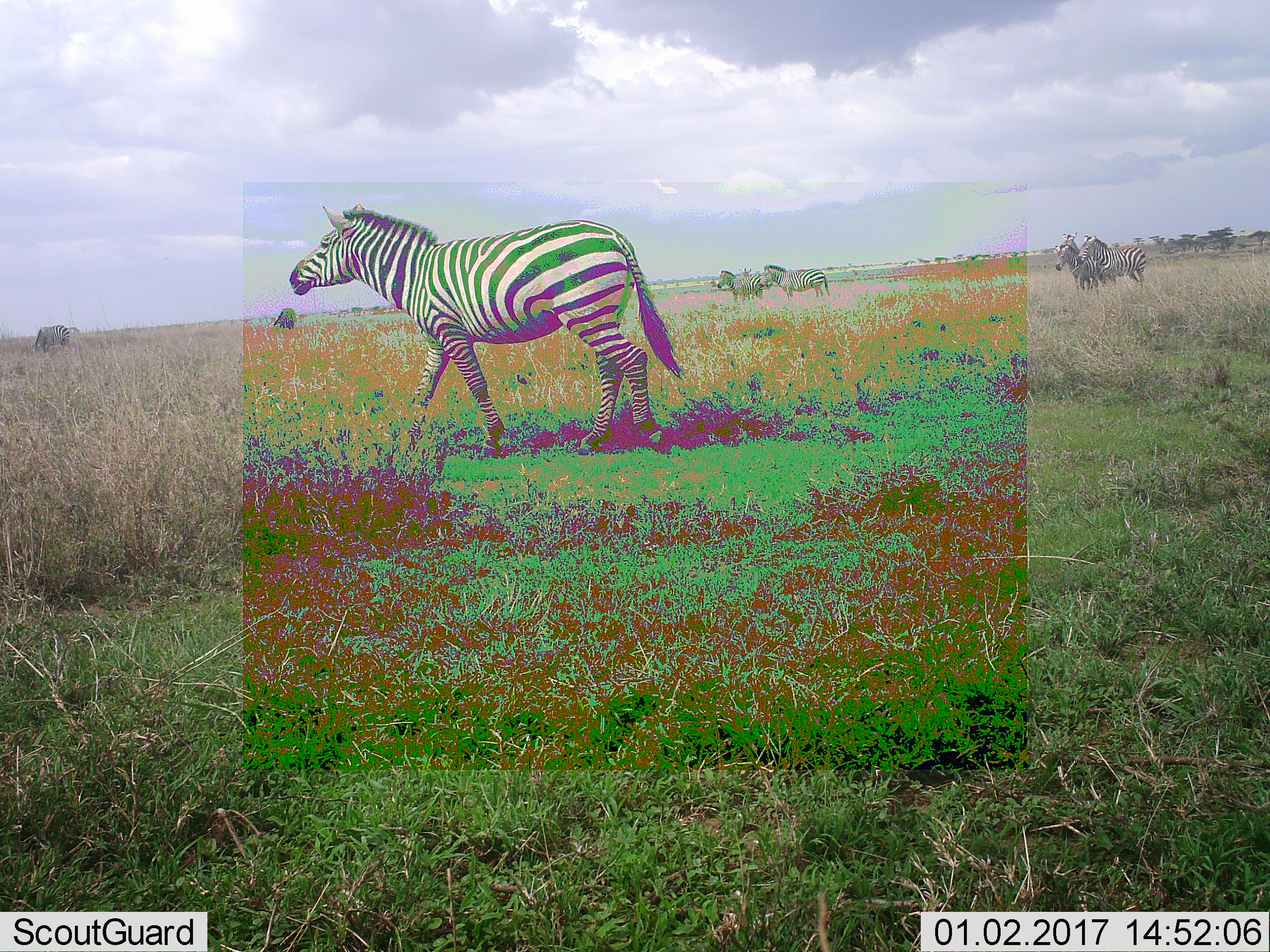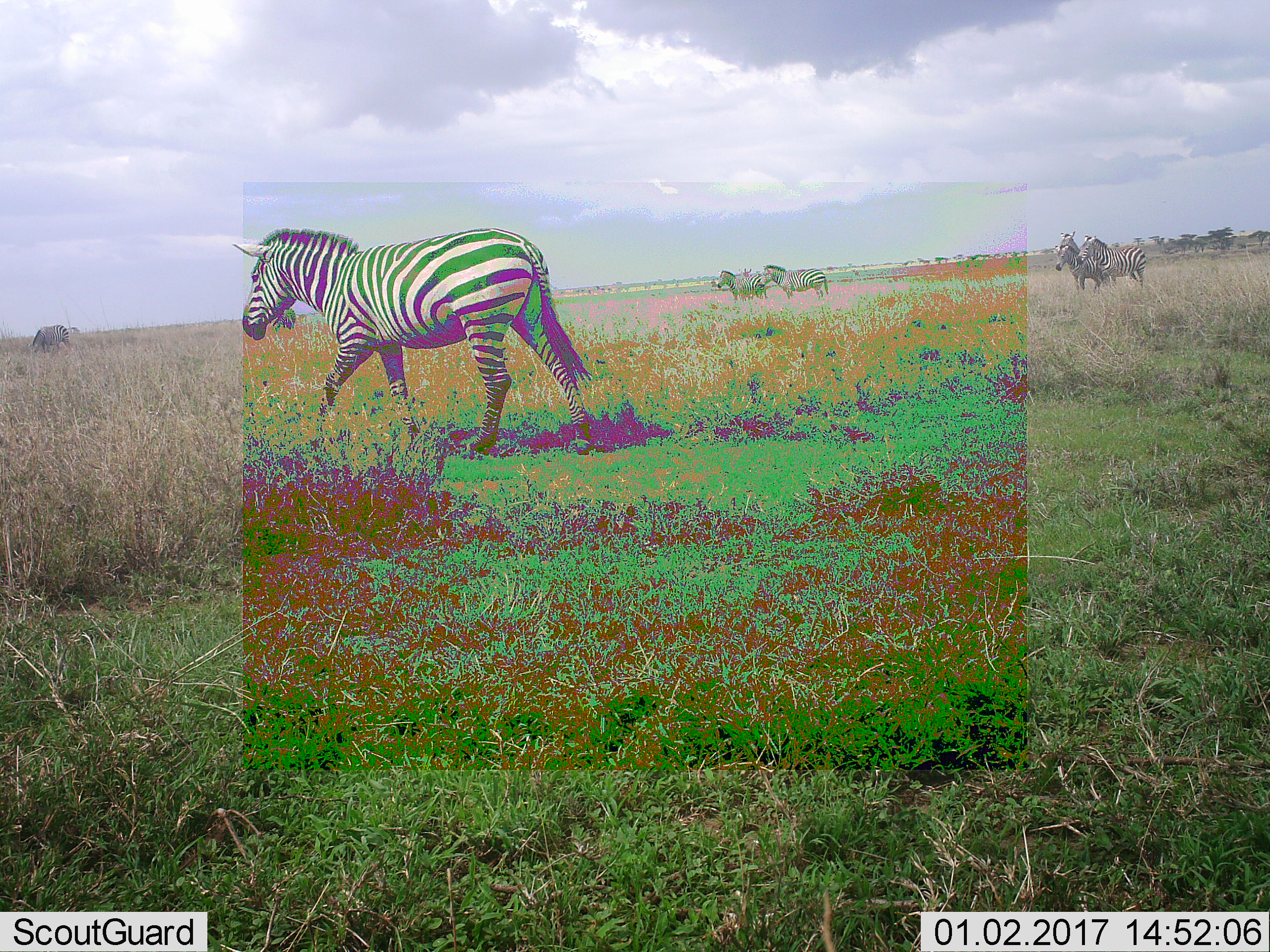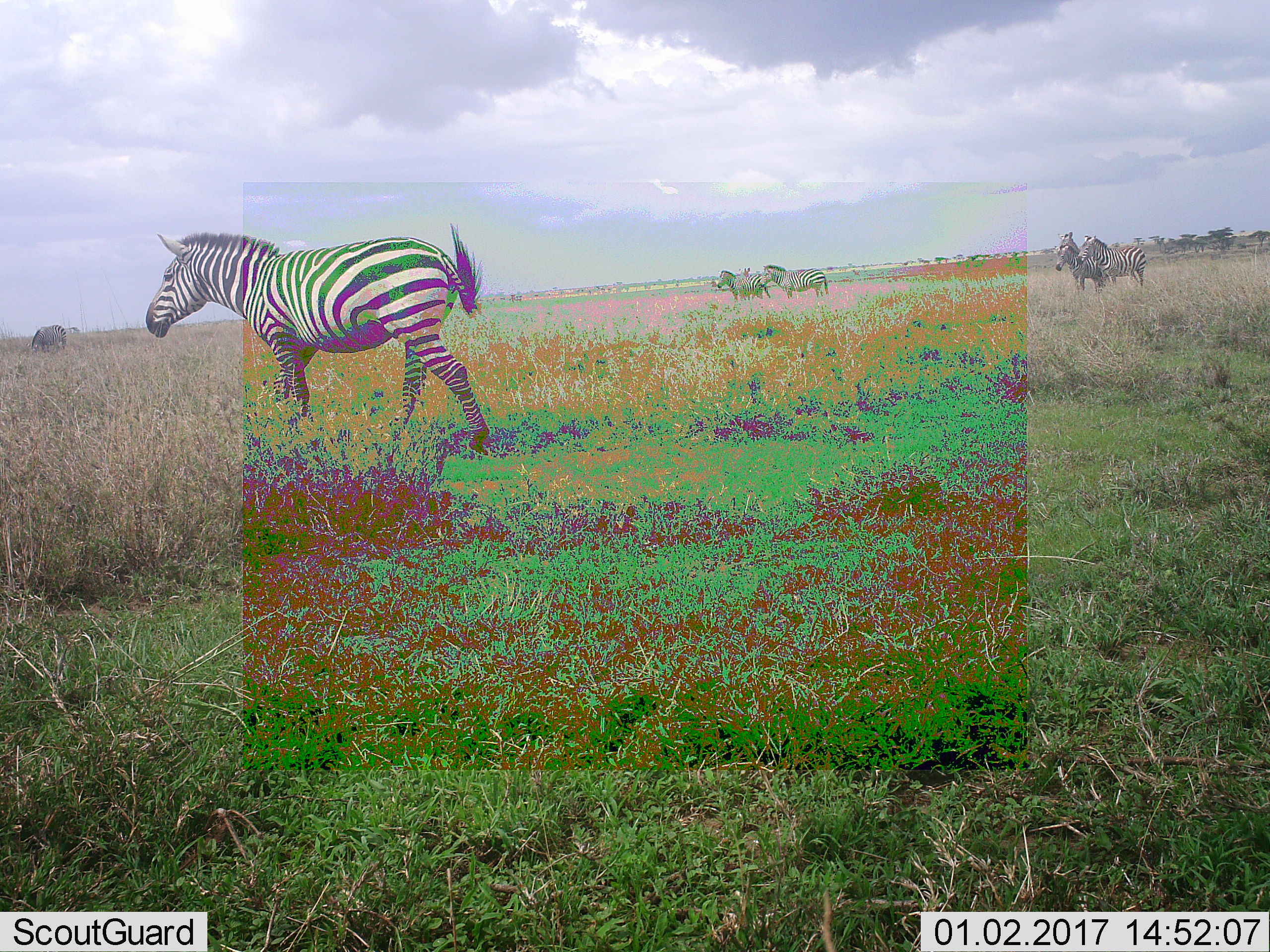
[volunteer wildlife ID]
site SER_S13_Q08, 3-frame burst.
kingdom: Animalia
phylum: Chordata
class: Mammalia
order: Perissodactyla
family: Equidae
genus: Equus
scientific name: Equus quagga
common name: plains zebra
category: zebraplains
Zebraplains (plains zebra) (Equus quagga), count 7. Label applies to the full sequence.